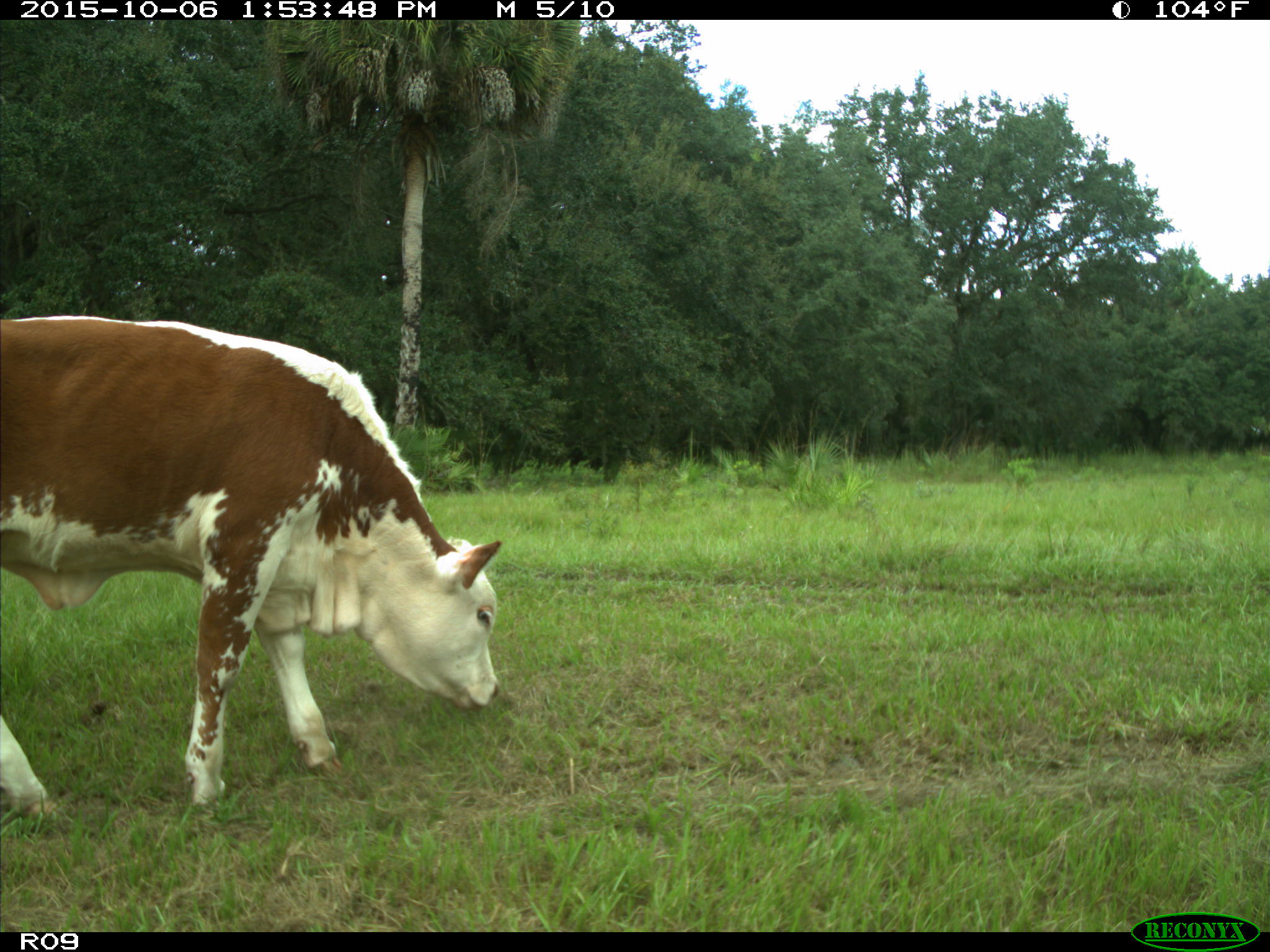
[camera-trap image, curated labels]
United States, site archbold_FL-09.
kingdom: Animalia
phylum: Chordata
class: Mammalia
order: Artiodactyla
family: Bovidae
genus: Bos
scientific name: Bos taurus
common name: domestic cow